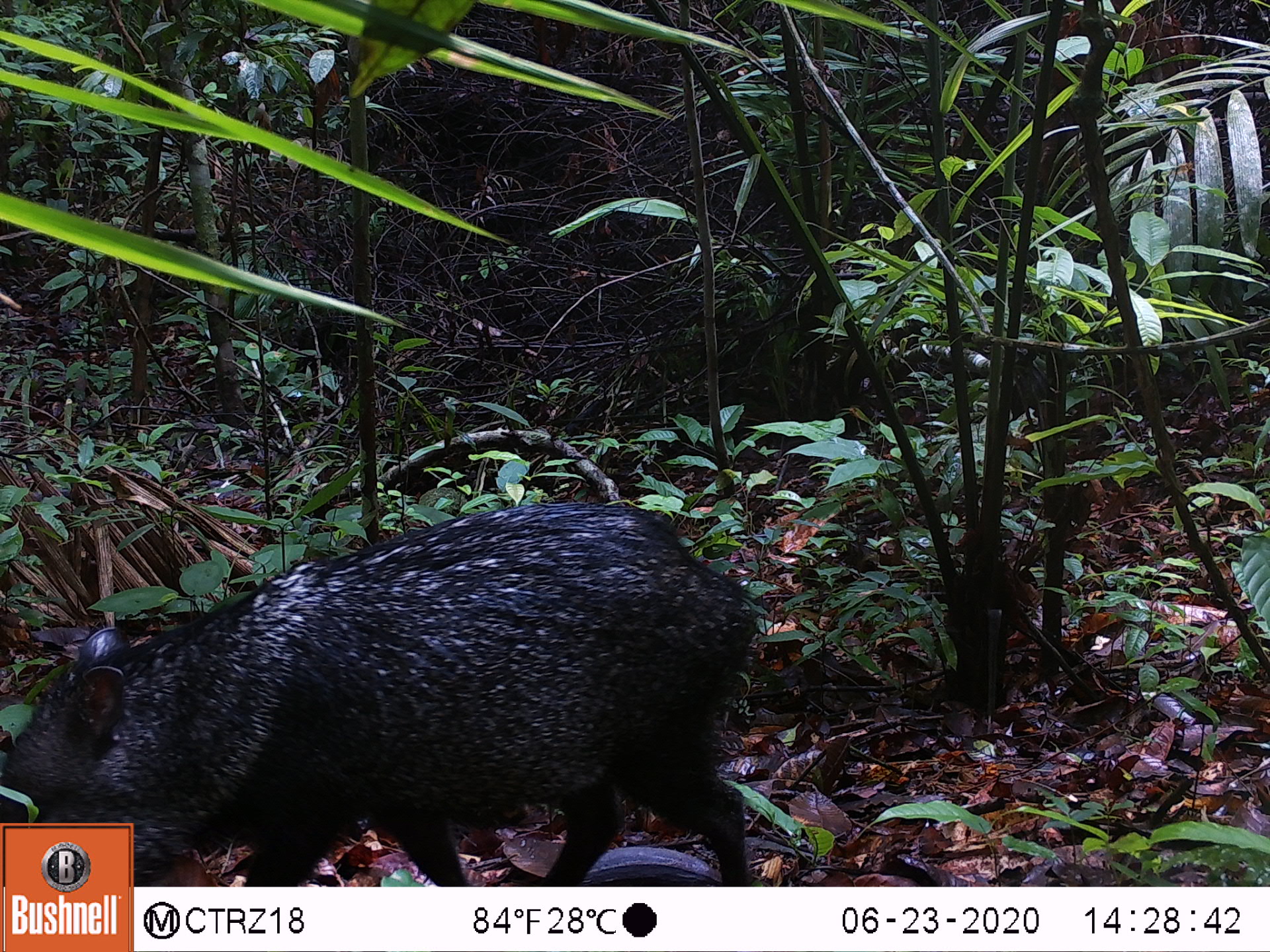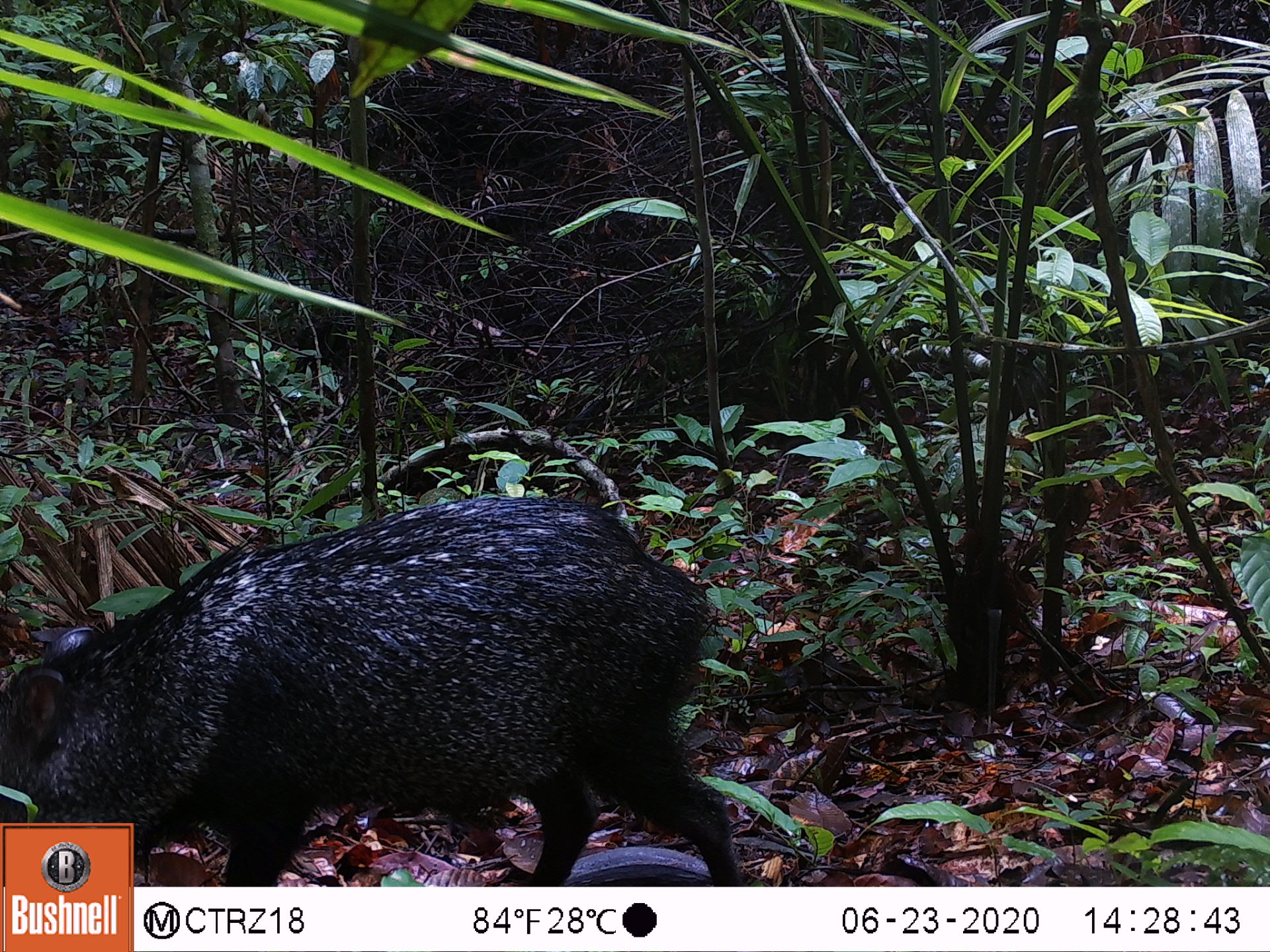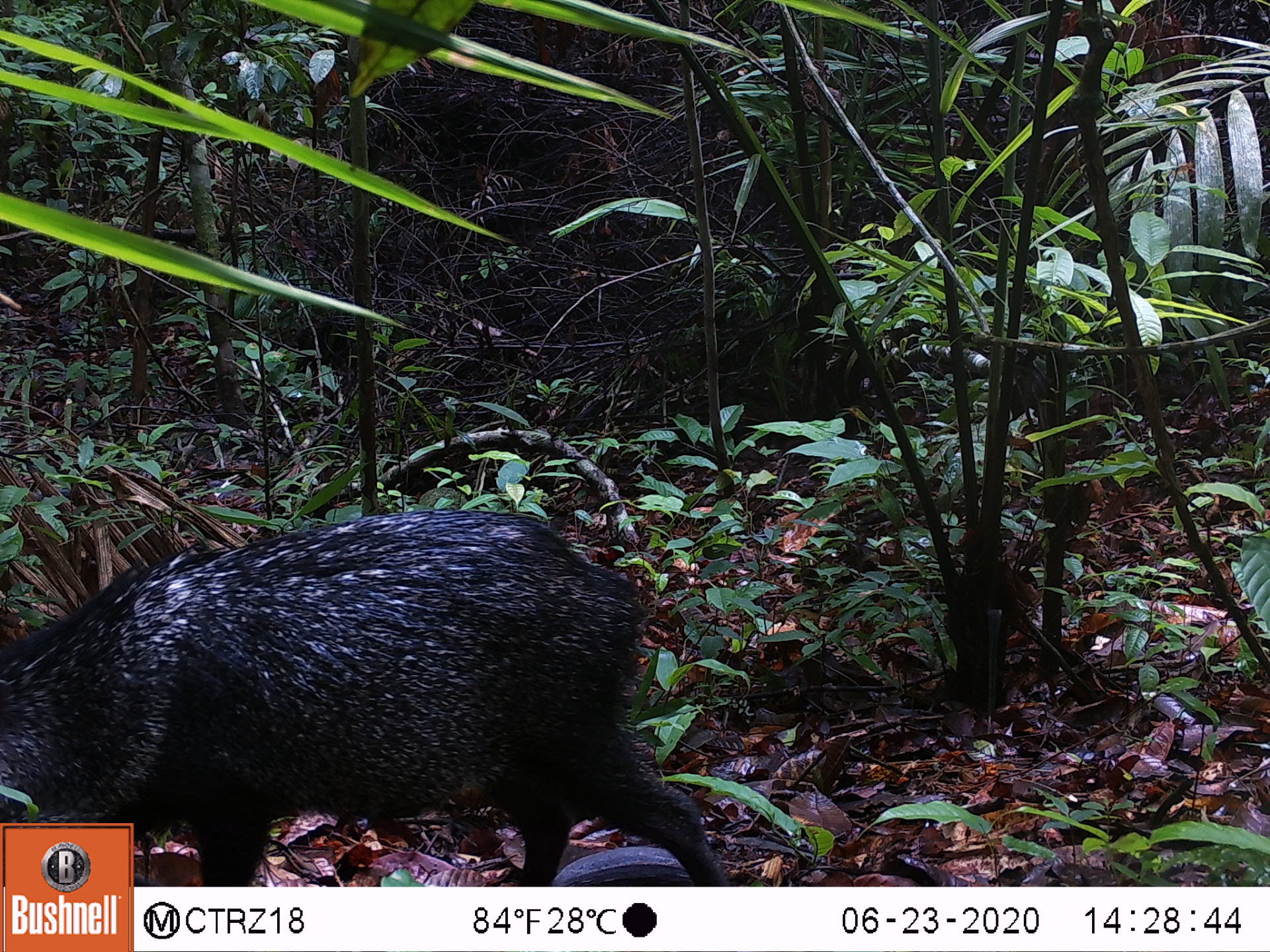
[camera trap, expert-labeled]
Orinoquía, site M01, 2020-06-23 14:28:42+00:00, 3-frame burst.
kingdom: Animalia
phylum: Chordata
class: Mammalia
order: Artiodactyla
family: Tayassuidae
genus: Pecari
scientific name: Pecari tajacu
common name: collared peccary